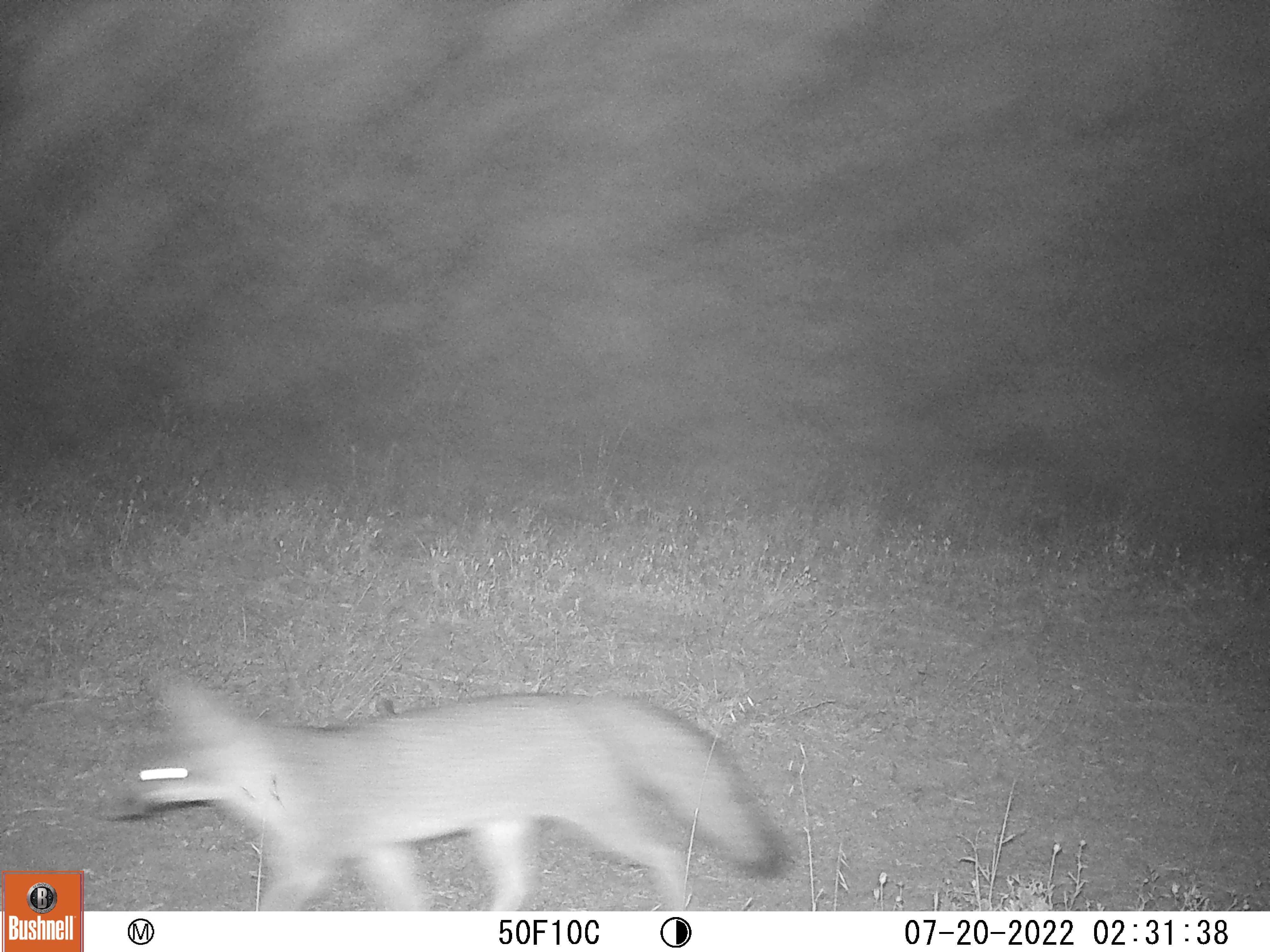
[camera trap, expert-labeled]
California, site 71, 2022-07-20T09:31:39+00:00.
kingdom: Animalia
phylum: Chordata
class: Mammalia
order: Carnivora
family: Canidae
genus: Urocyon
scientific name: Urocyon cinereoargenteus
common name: gray fox